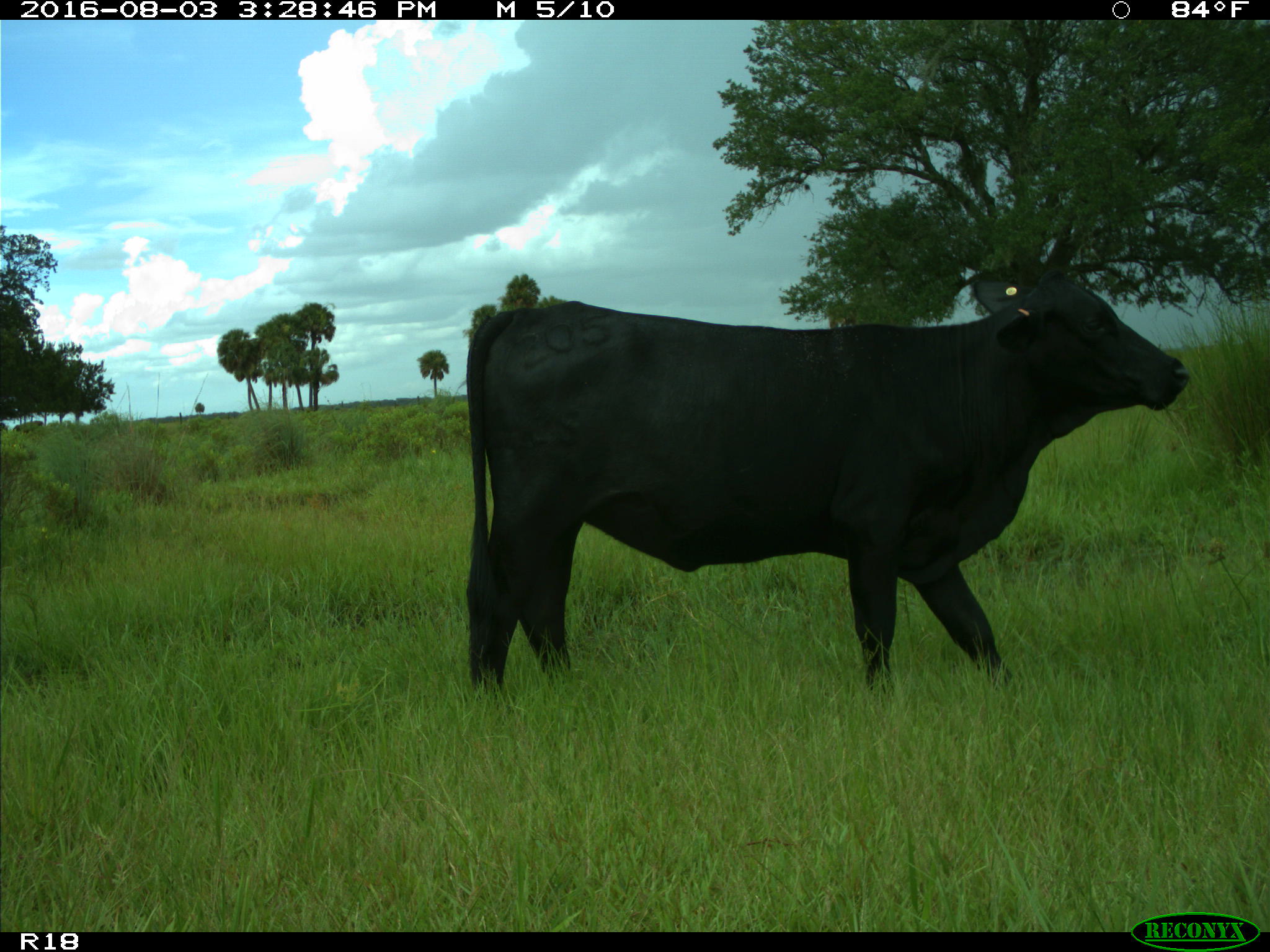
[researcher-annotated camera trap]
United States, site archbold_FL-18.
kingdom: Animalia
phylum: Chordata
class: Mammalia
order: Artiodactyla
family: Bovidae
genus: Bos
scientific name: Bos taurus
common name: domestic cow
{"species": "Bos taurus (domestic cow)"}